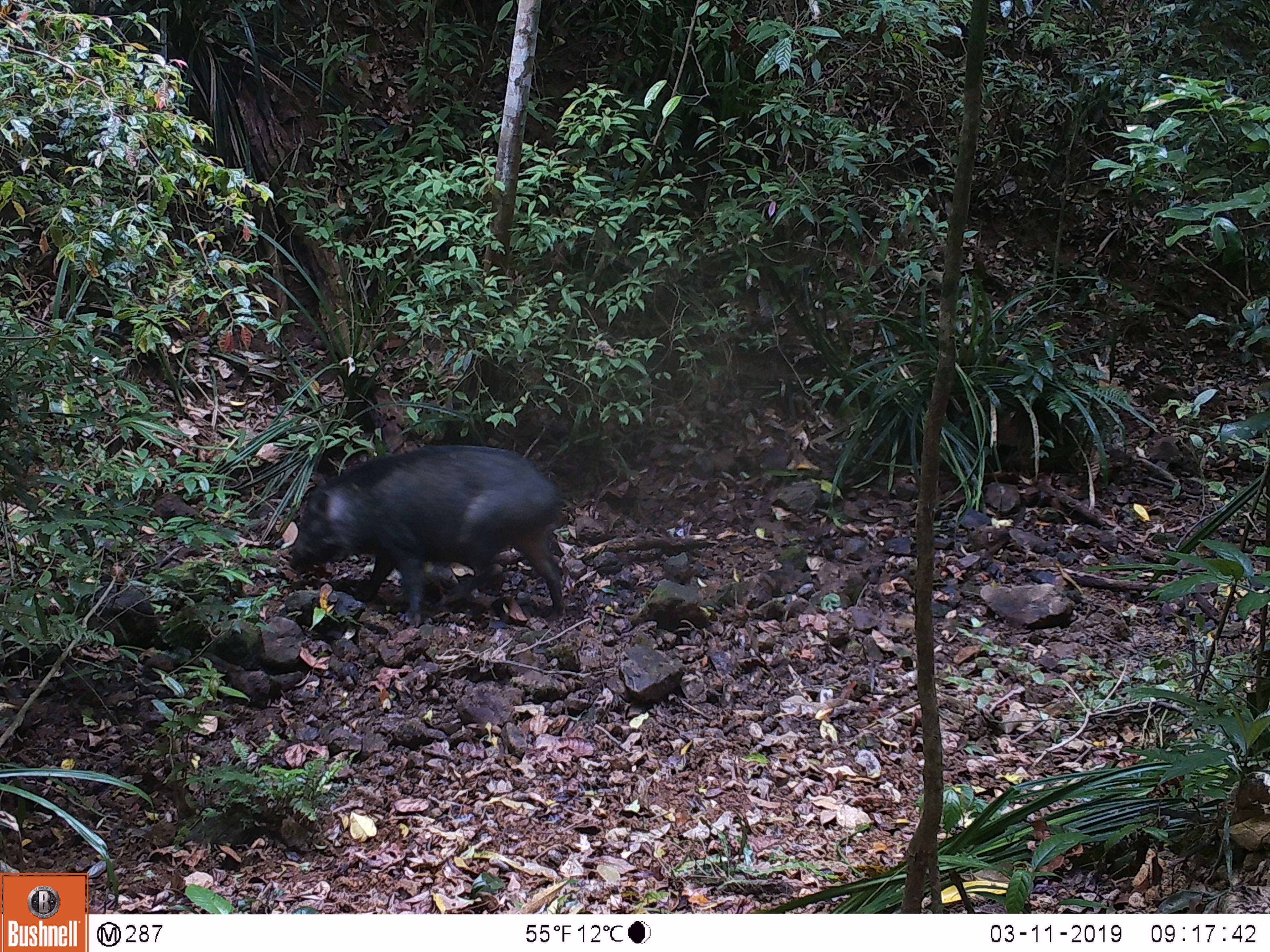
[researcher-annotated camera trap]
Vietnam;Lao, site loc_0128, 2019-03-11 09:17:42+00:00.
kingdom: Animalia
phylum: Chordata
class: Mammalia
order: Artiodactyla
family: Suidae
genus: Sus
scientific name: Sus scrofa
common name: eurasian wild pig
Eurasian wild pig (Sus scrofa). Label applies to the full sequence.